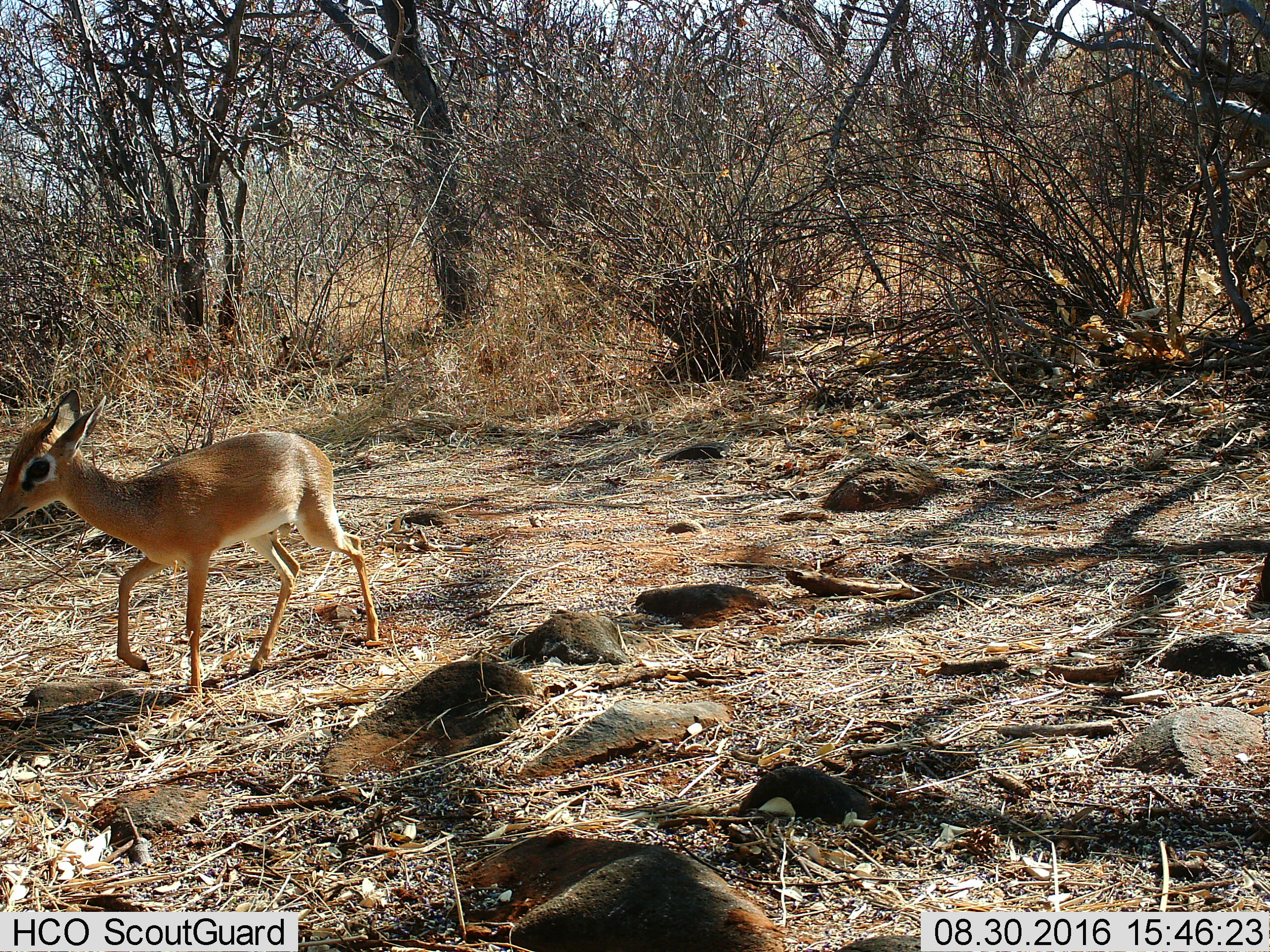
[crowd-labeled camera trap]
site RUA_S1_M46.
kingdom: Animalia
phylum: Chordata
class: Mammalia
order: Artiodactyla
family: Bovidae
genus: Madoqua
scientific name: Madoqua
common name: dik-dik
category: dikdik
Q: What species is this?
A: Dikdik (dik-dik) (Madoqua).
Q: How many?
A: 1.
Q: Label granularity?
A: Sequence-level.